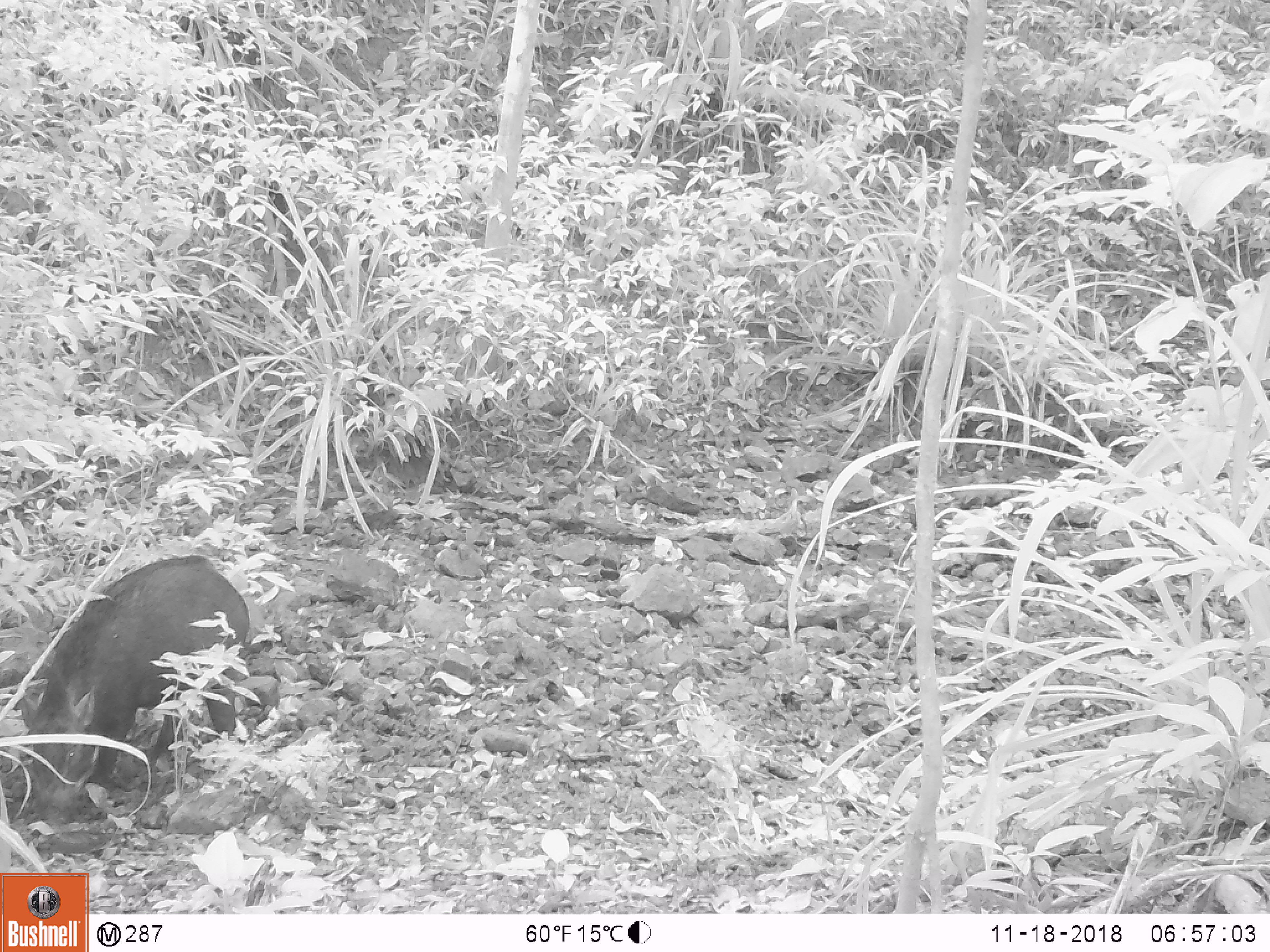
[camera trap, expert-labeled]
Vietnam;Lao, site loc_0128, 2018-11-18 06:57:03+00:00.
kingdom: Animalia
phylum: Chordata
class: Mammalia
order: Artiodactyla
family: Suidae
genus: Sus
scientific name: Sus scrofa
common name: eurasian wild pig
Eurasian wild pig (Sus scrofa). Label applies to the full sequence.